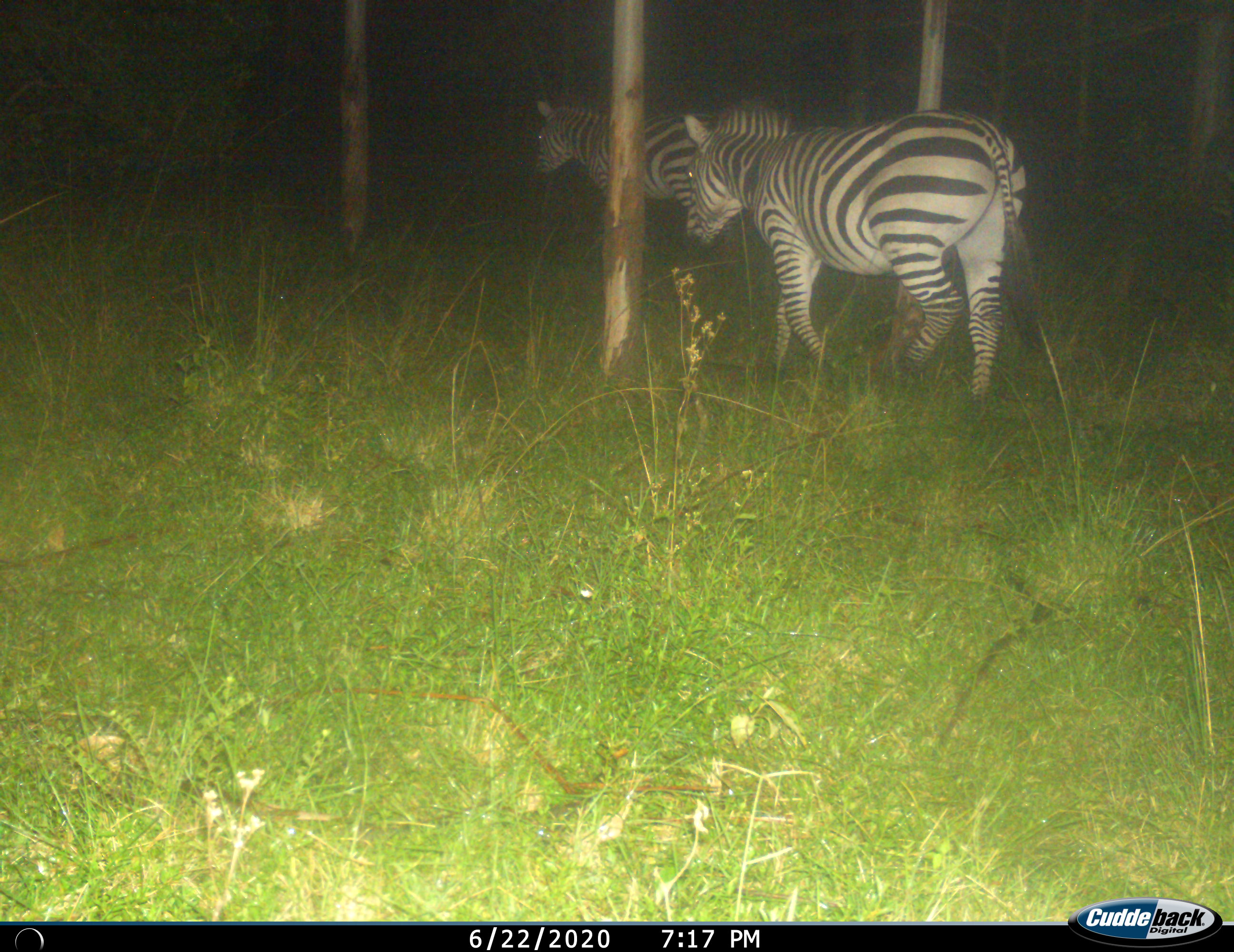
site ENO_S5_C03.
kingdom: Animalia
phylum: Chordata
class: Mammalia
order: Perissodactyla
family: Equidae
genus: Equus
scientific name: Equus quagga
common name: plains zebra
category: zebraplains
Zebraplains (plains zebra) (Equus quagga), count 2. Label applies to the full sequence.